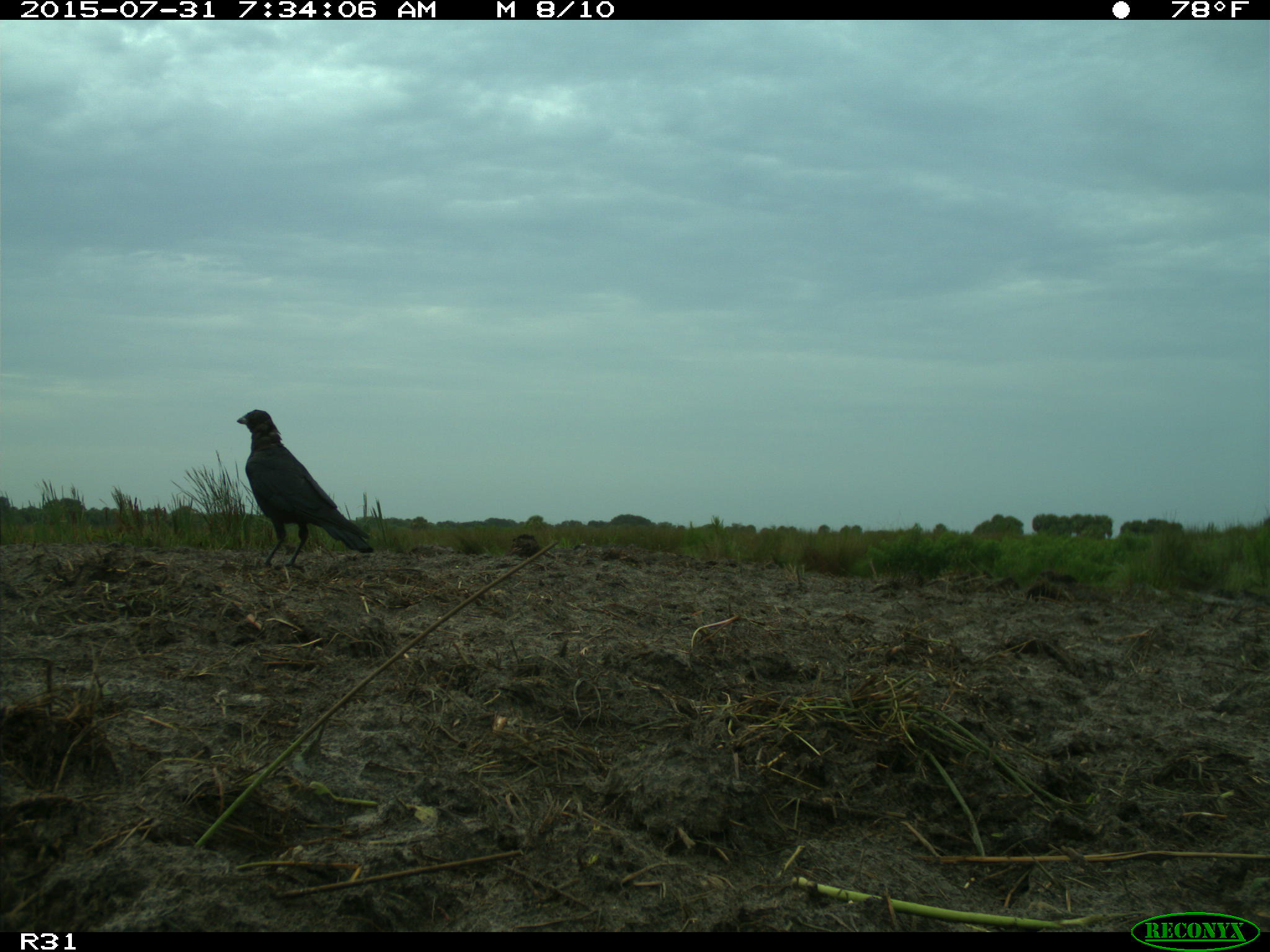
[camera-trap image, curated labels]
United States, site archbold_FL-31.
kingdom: Animalia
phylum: Chordata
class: Aves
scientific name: Aves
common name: birds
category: unidentified bird